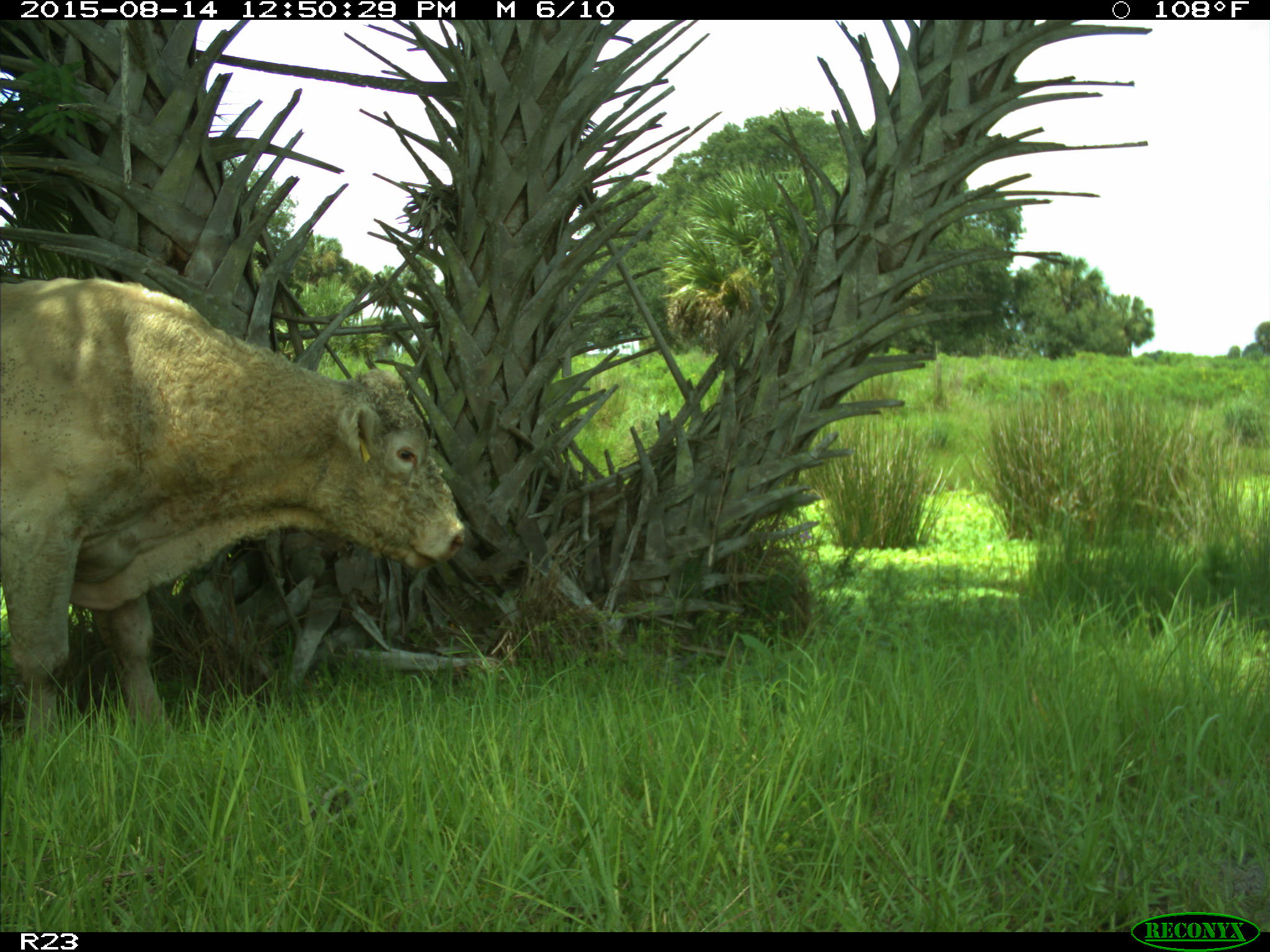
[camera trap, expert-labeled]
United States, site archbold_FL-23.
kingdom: Animalia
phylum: Chordata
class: Mammalia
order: Artiodactyla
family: Bovidae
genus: Bos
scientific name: Bos taurus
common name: domestic cow